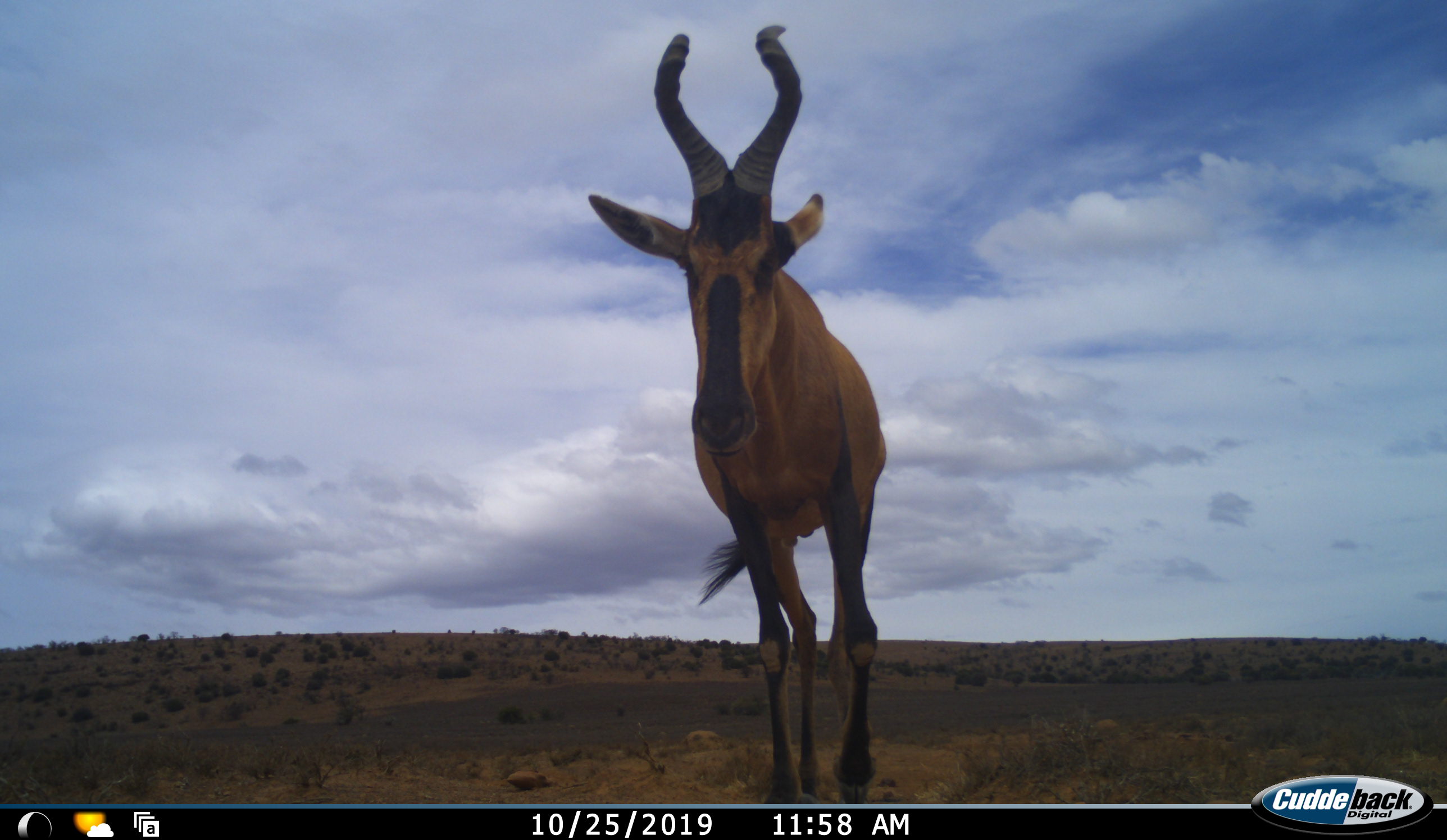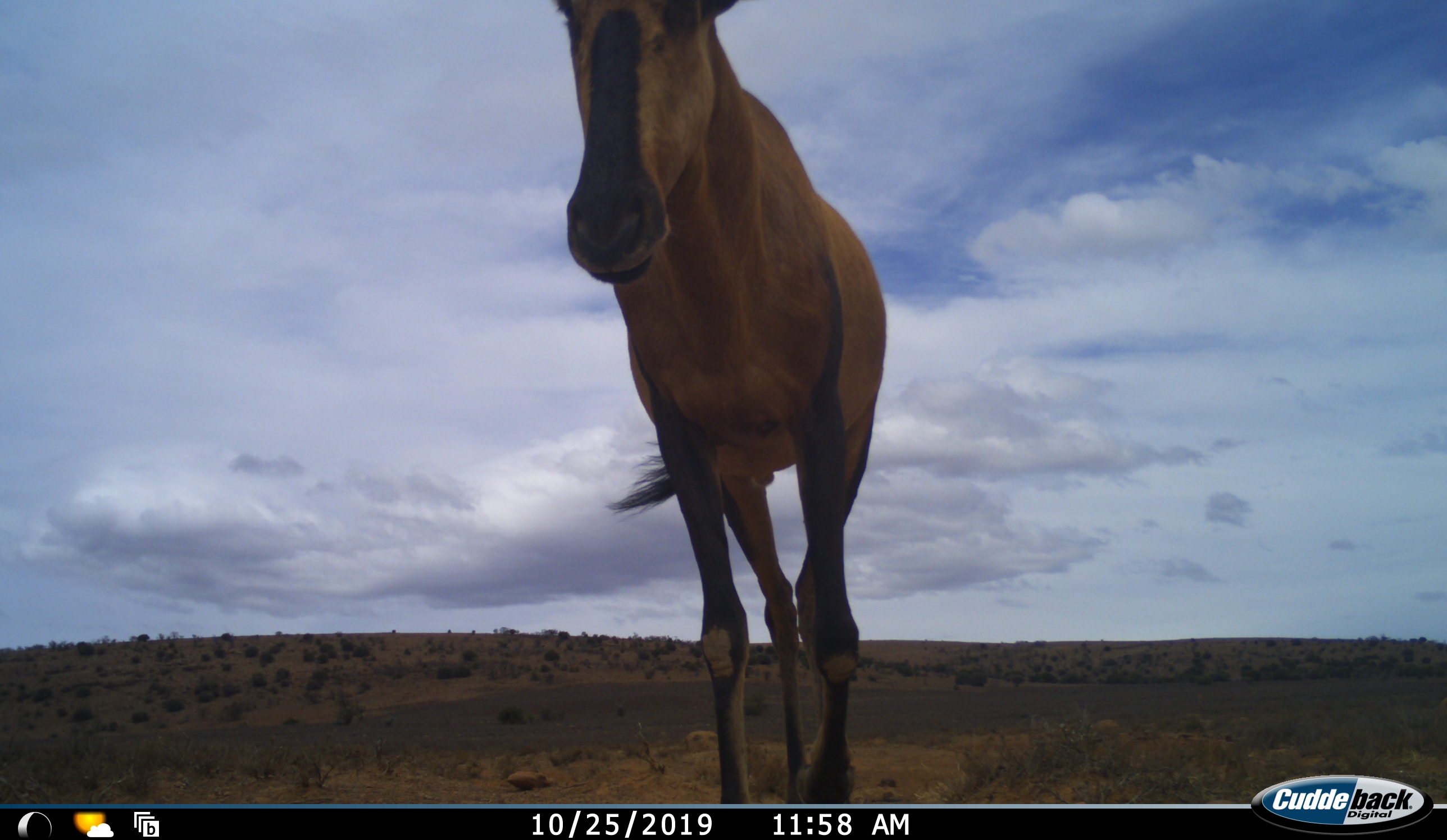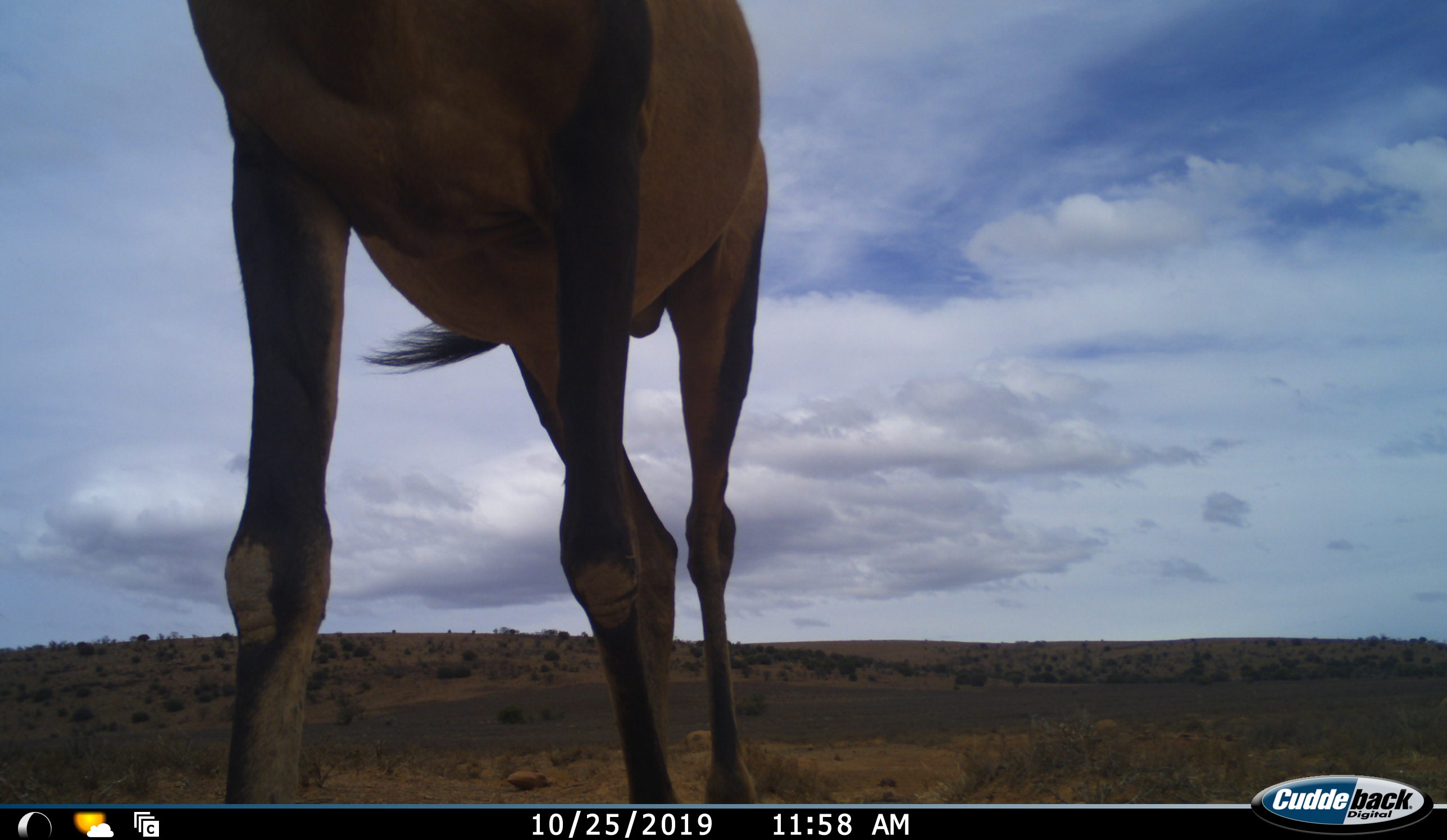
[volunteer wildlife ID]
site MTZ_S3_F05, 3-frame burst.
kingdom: Animalia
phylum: Chordata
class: Mammalia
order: Artiodactyla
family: Bovidae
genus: Alcelaphus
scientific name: Alcelaphus buselaphus caama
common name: red hartebeest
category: hartebeestred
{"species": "hartebeestred (red hartebeest) (Alcelaphus buselaphus caama)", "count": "1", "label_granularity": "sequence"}